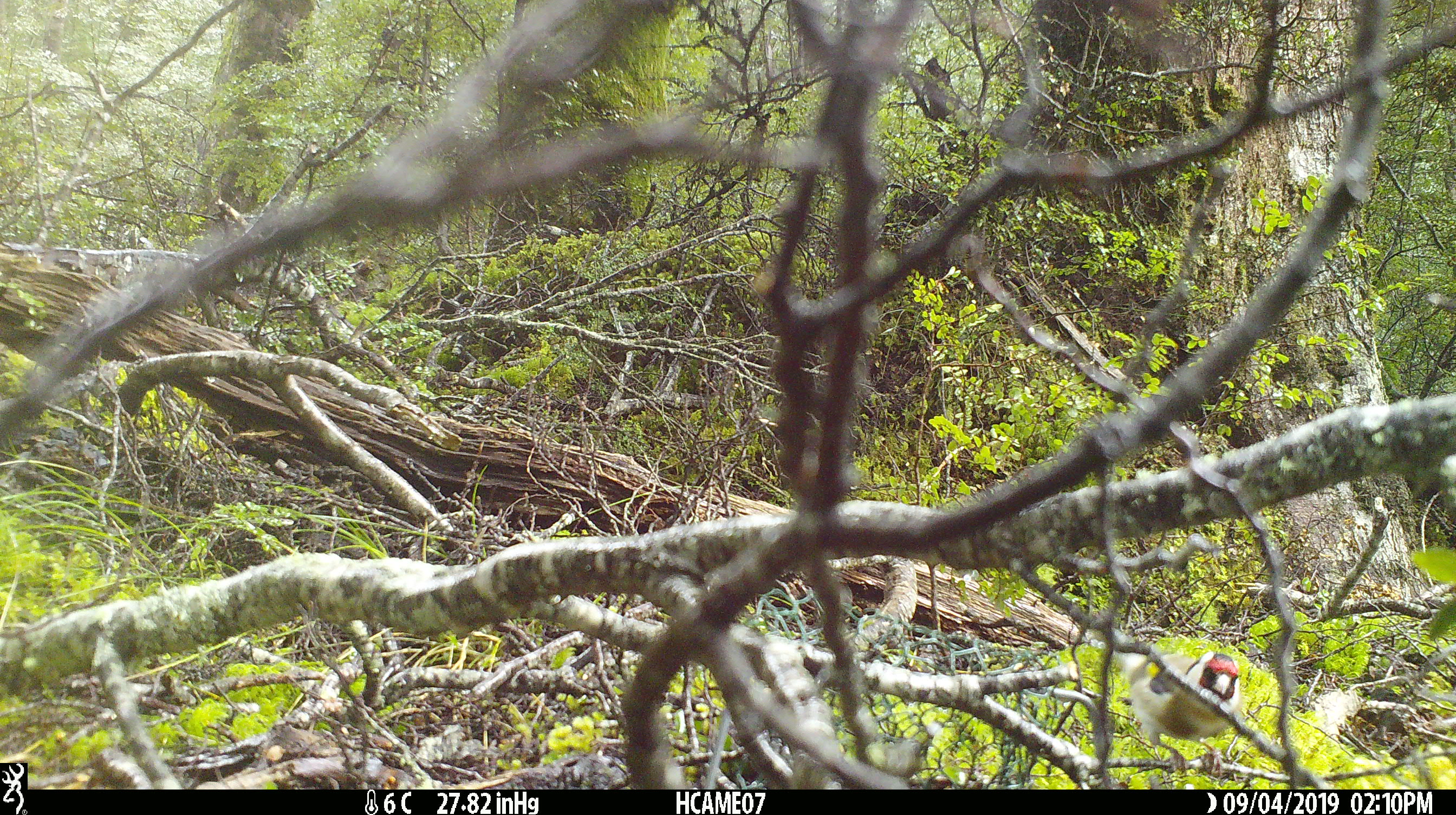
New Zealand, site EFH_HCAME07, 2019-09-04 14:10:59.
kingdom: Animalia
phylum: Chordata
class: Aves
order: Passeriformes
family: Fringillidae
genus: Carduelis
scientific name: Carduelis carduelis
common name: european goldfinch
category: goldfinch